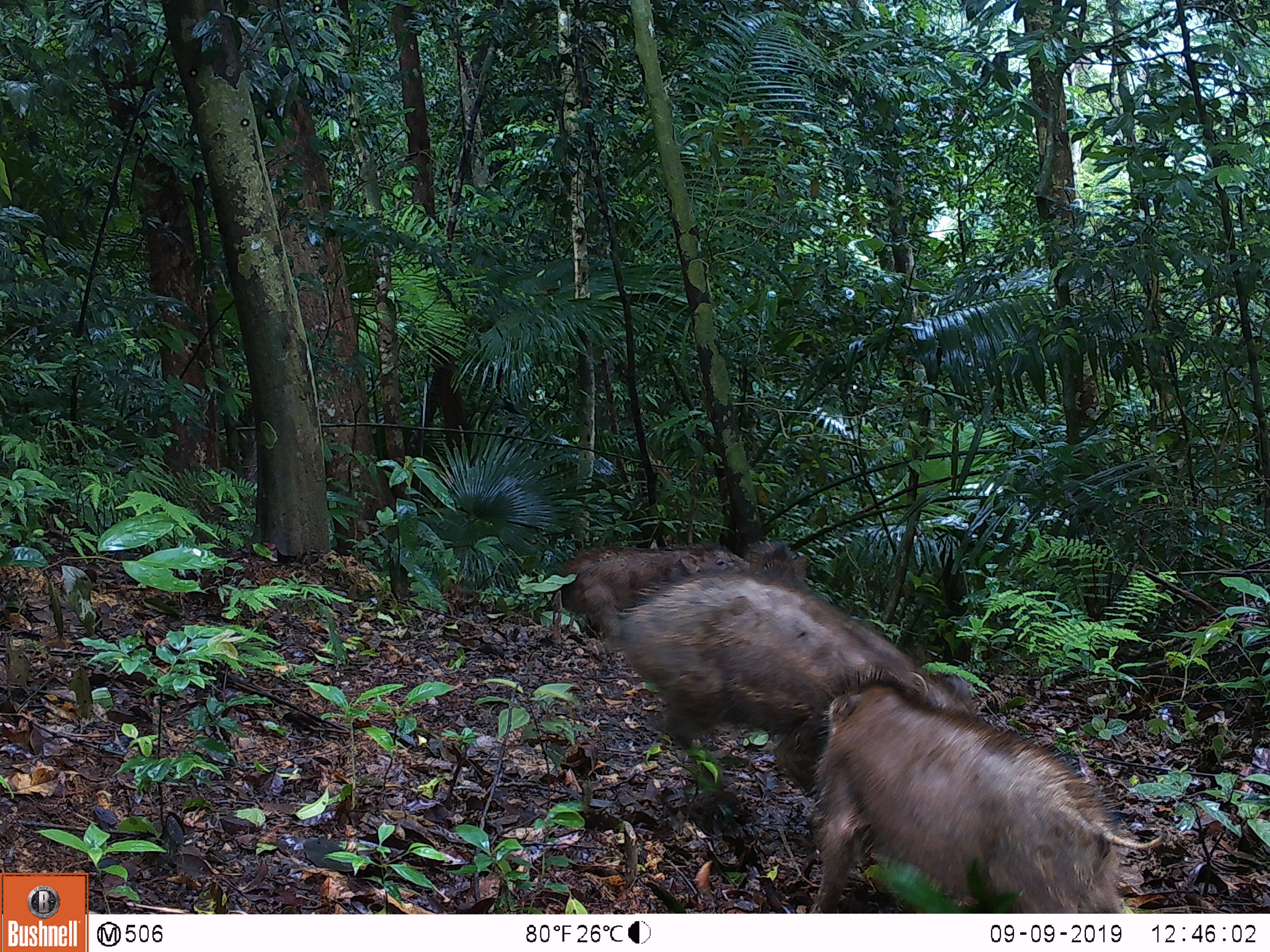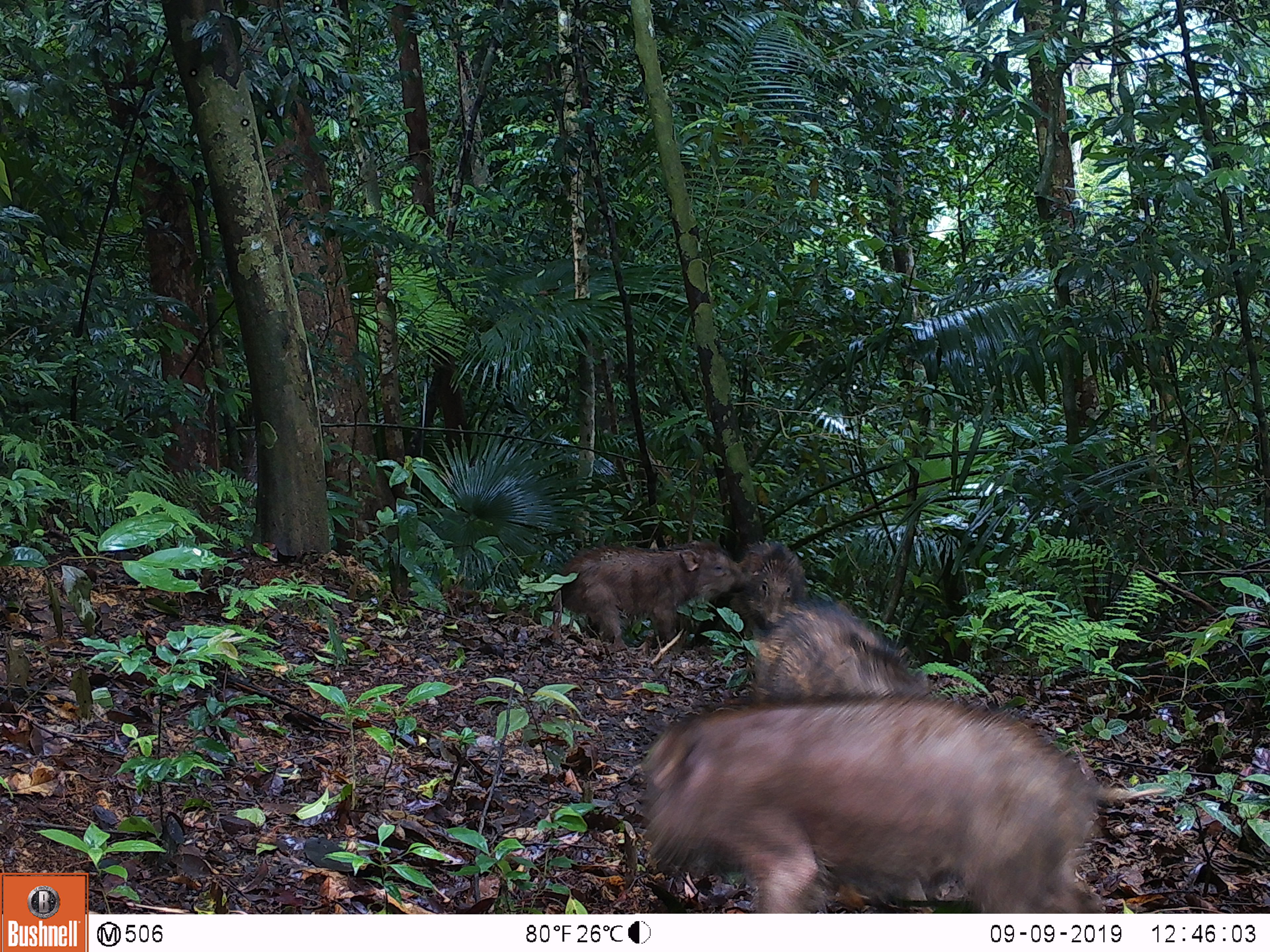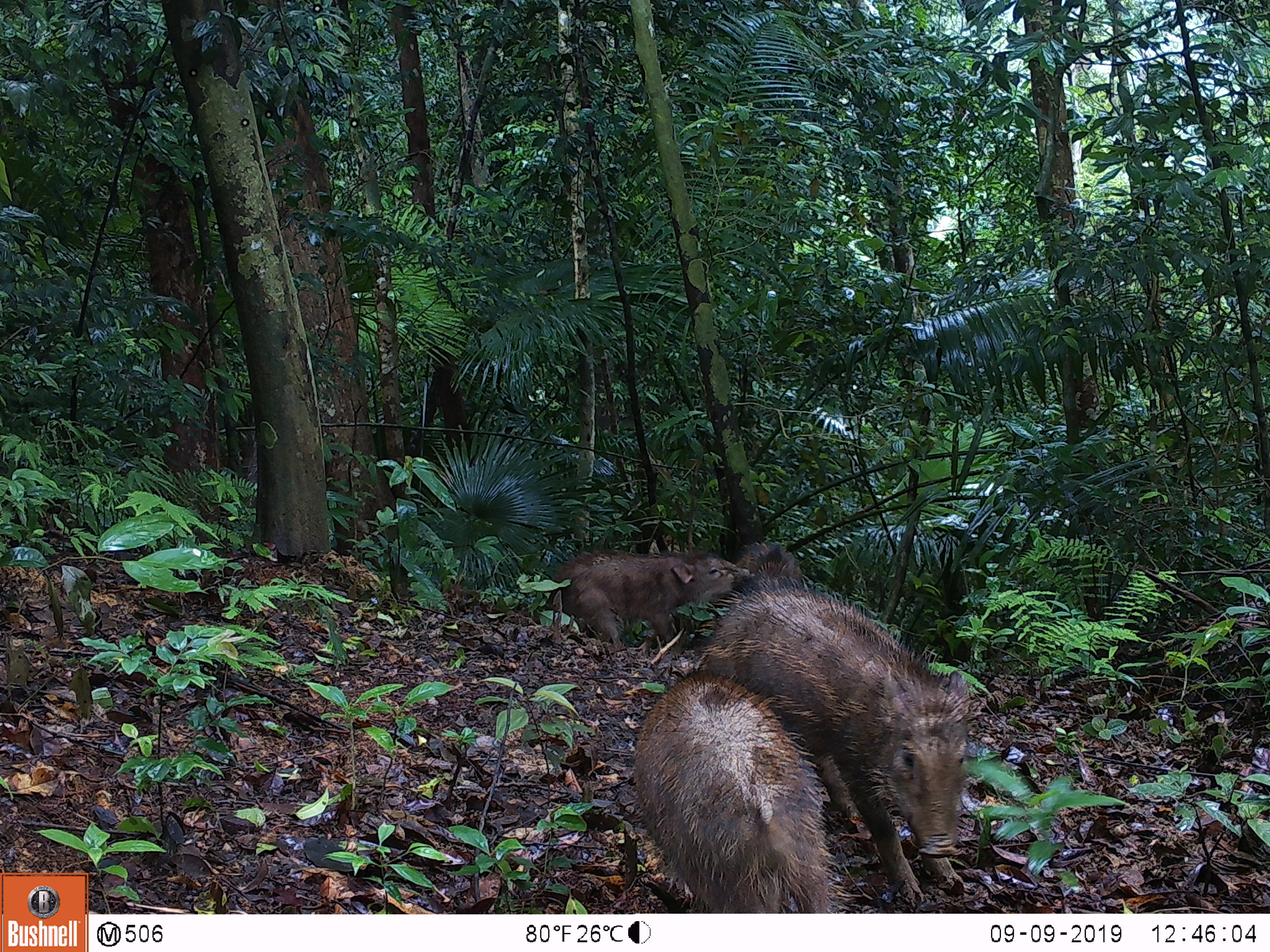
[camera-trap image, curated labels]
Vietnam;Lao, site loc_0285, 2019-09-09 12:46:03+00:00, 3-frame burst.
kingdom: Animalia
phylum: Chordata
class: Mammalia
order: Artiodactyla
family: Suidae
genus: Sus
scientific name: Sus scrofa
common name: eurasian wild pig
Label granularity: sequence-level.